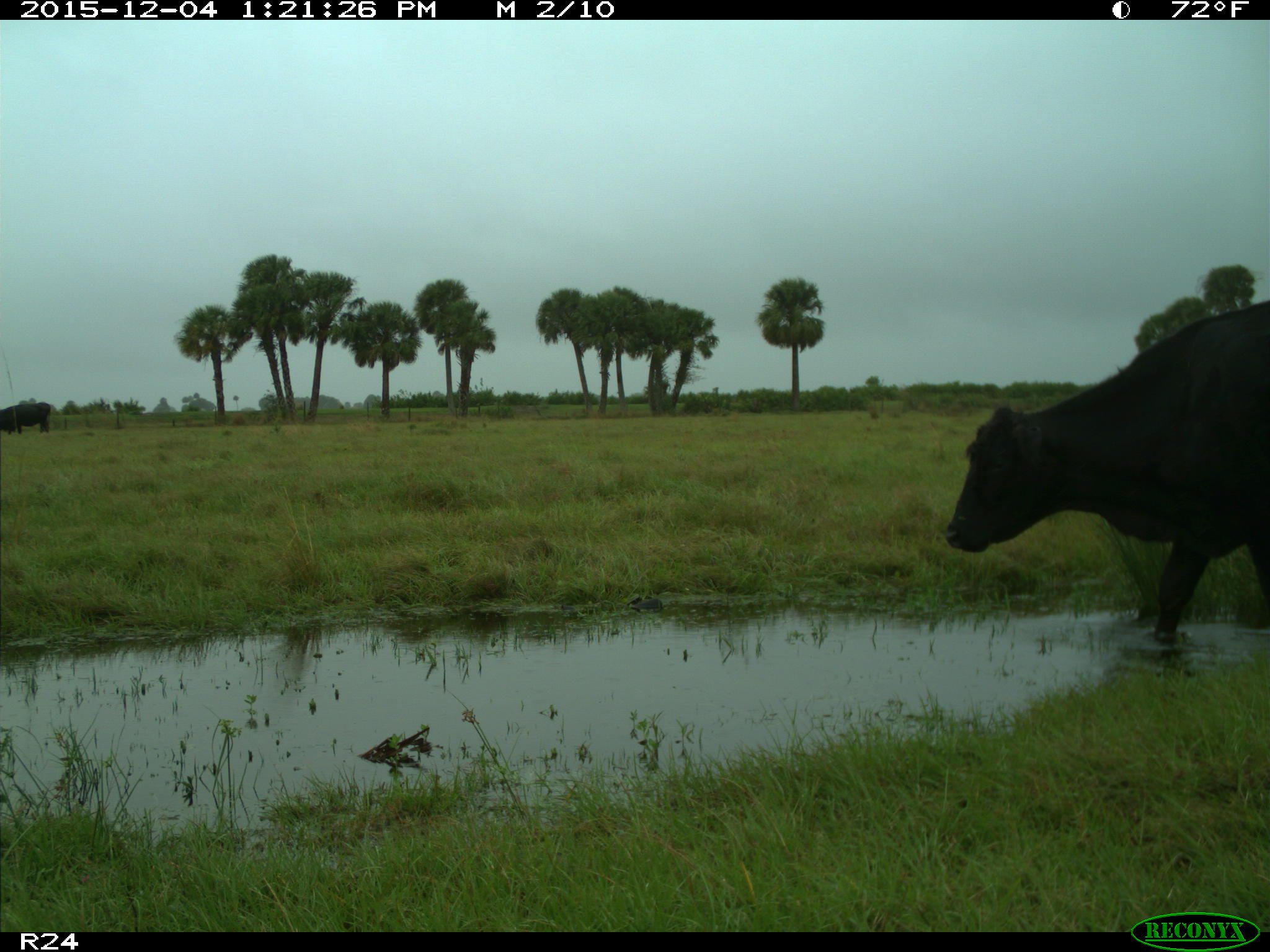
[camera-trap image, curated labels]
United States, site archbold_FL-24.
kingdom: Animalia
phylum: Chordata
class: Mammalia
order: Artiodactyla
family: Bovidae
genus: Bos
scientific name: Bos taurus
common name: domestic cow